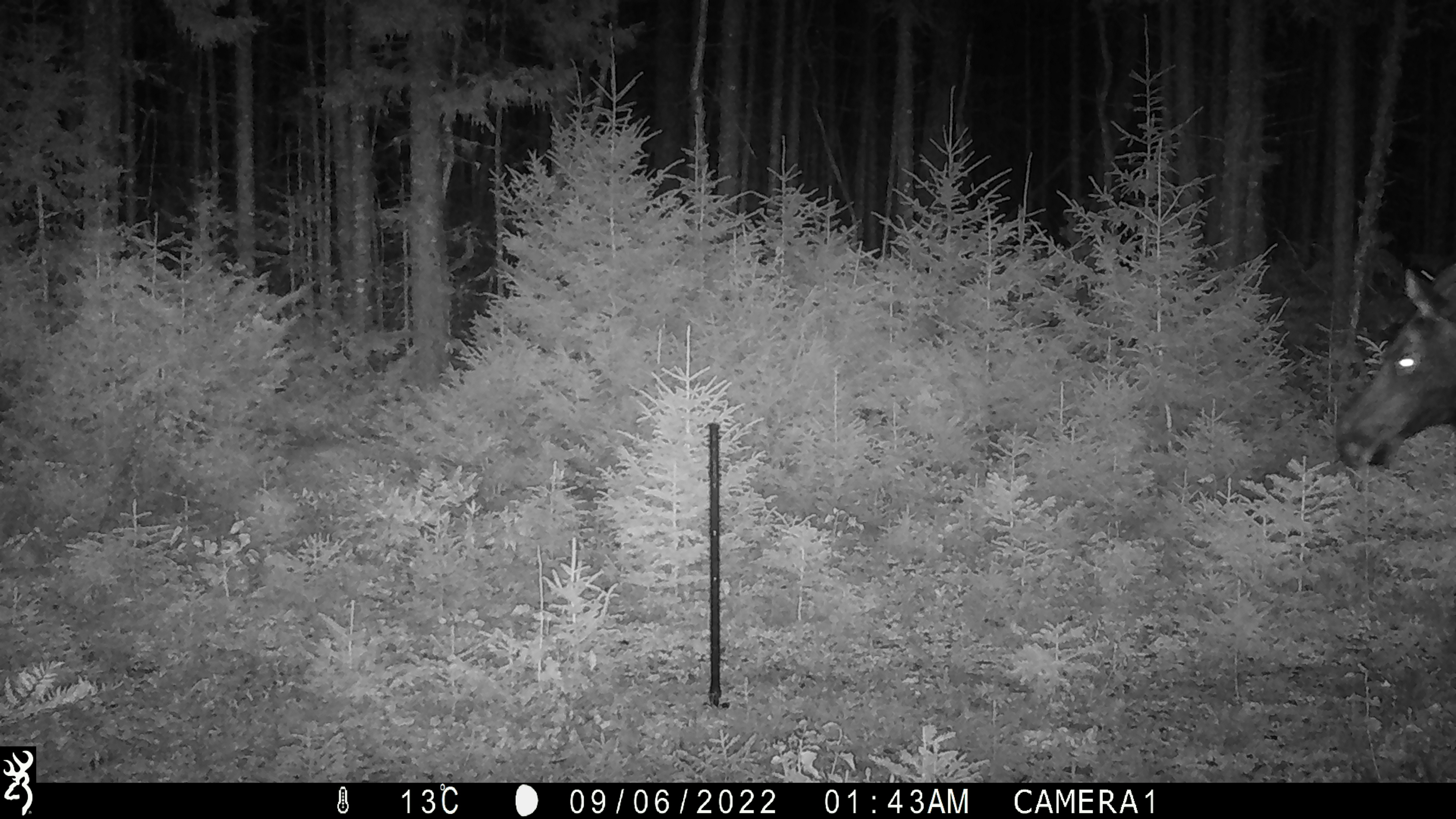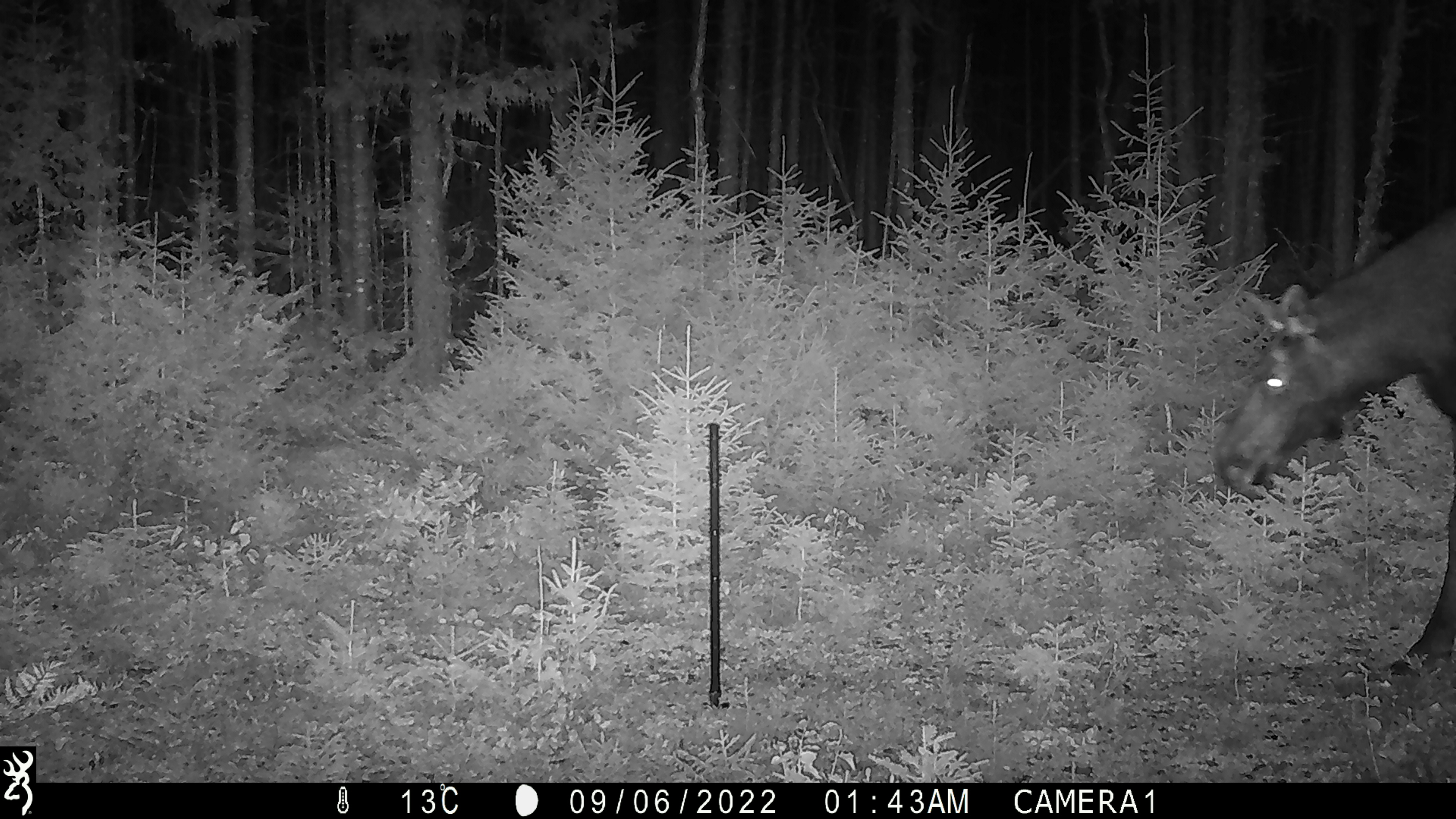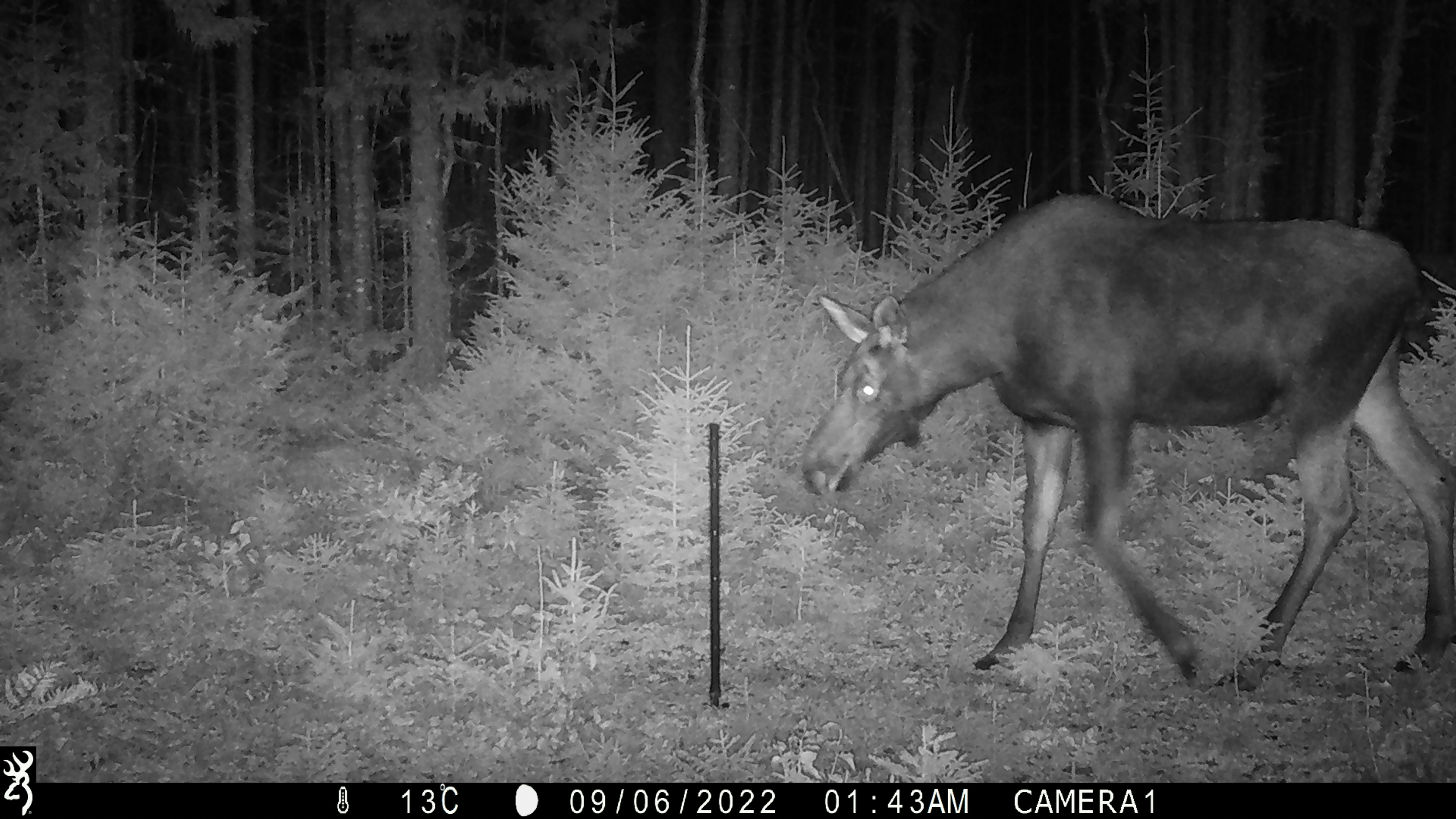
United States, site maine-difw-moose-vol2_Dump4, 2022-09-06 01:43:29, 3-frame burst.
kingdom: Animalia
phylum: Chordata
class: Mammalia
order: Artiodactyla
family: Cervidae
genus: Alces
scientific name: Alces alces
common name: moose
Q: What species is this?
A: Moose (Alces alces).